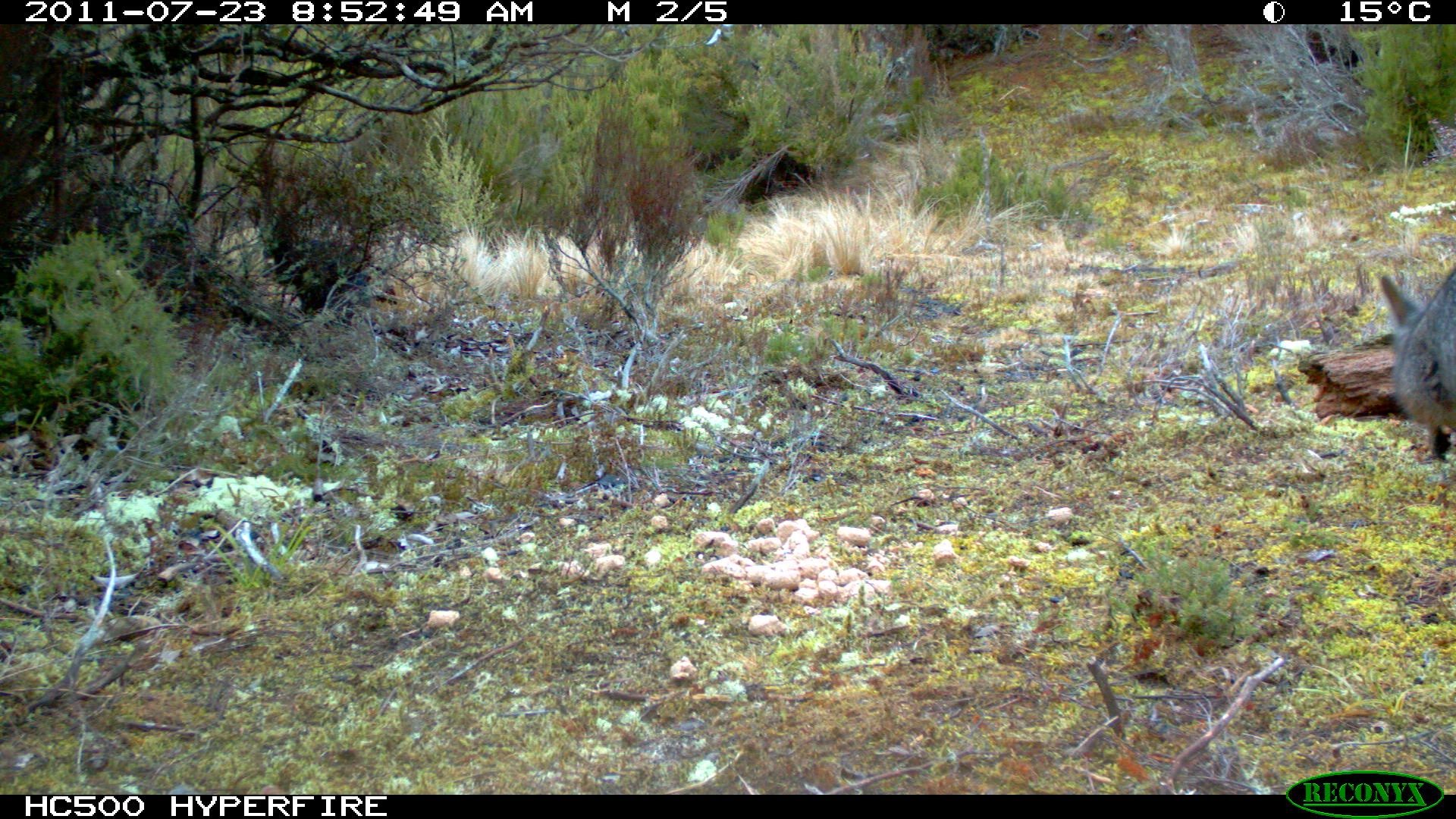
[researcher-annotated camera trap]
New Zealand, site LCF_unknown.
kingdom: Animalia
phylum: Chordata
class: Mammalia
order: Diprotodontia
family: Macropodidae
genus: Notamacropus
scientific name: Notamacropus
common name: wallaby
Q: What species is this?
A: Wallaby (Notamacropus).